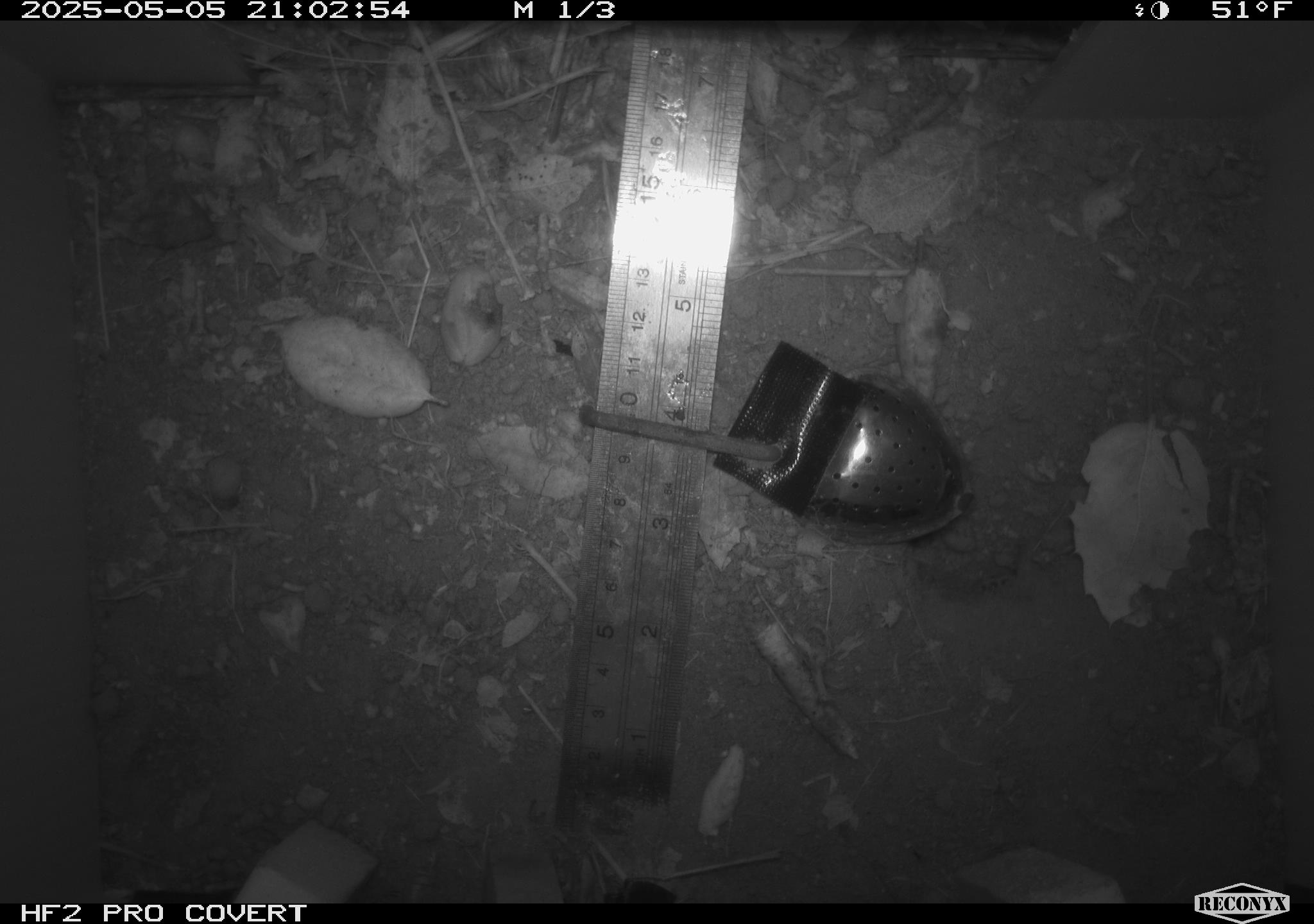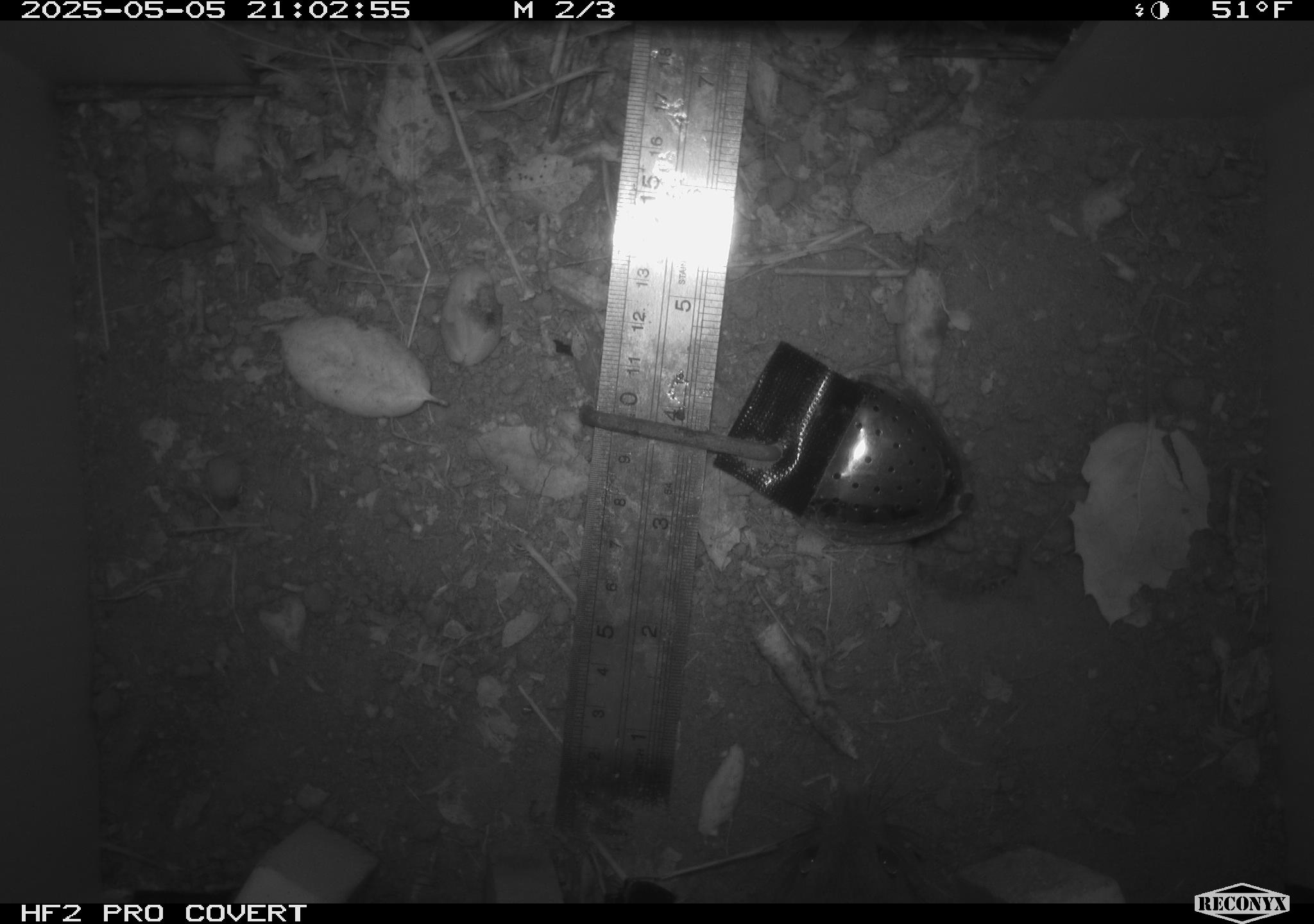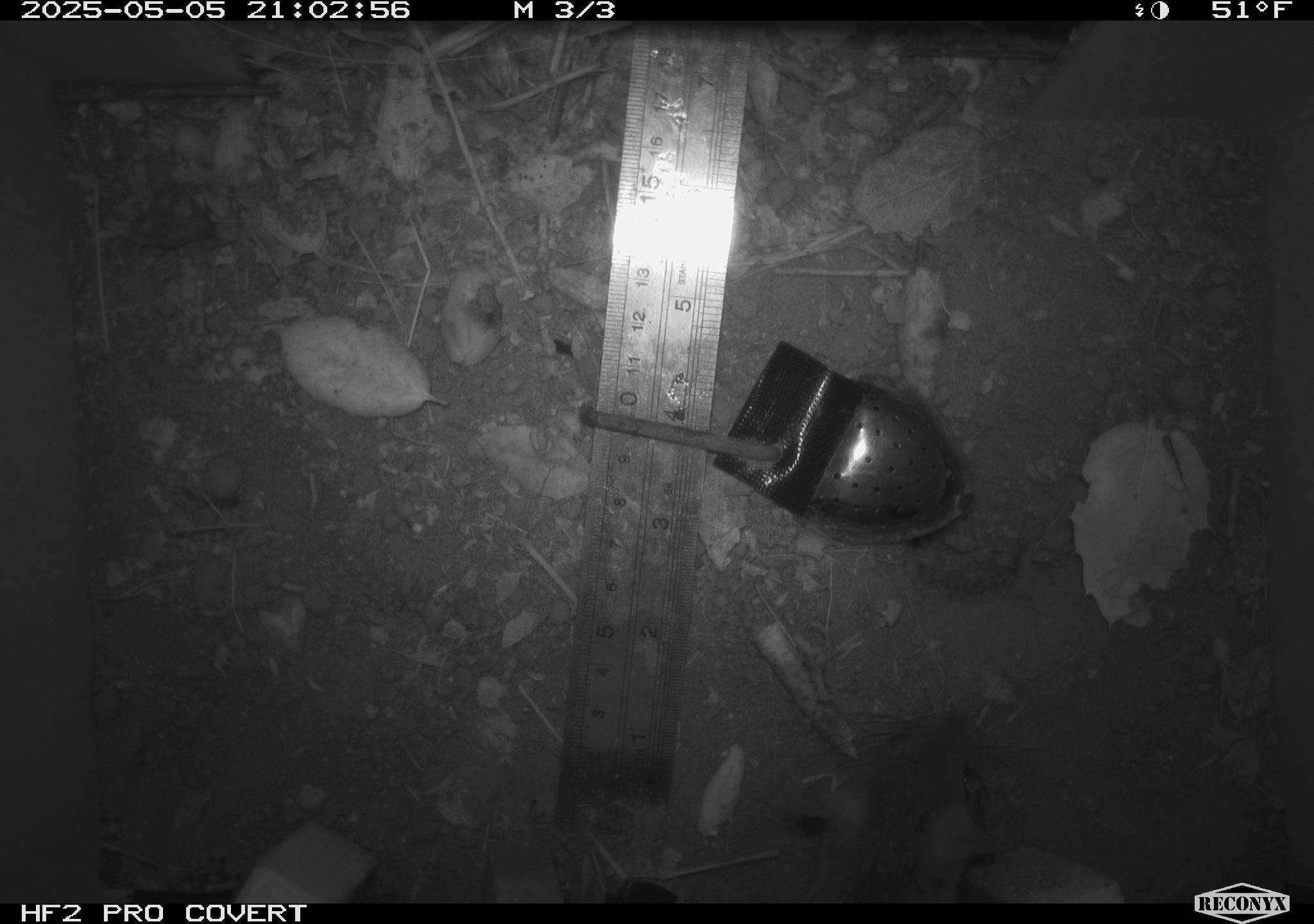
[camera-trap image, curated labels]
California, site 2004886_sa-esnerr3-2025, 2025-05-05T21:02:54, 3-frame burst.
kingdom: Animalia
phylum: Chordata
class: Mammalia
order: Rodentia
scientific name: Rodentia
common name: rodent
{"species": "rodent (Rodentia)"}